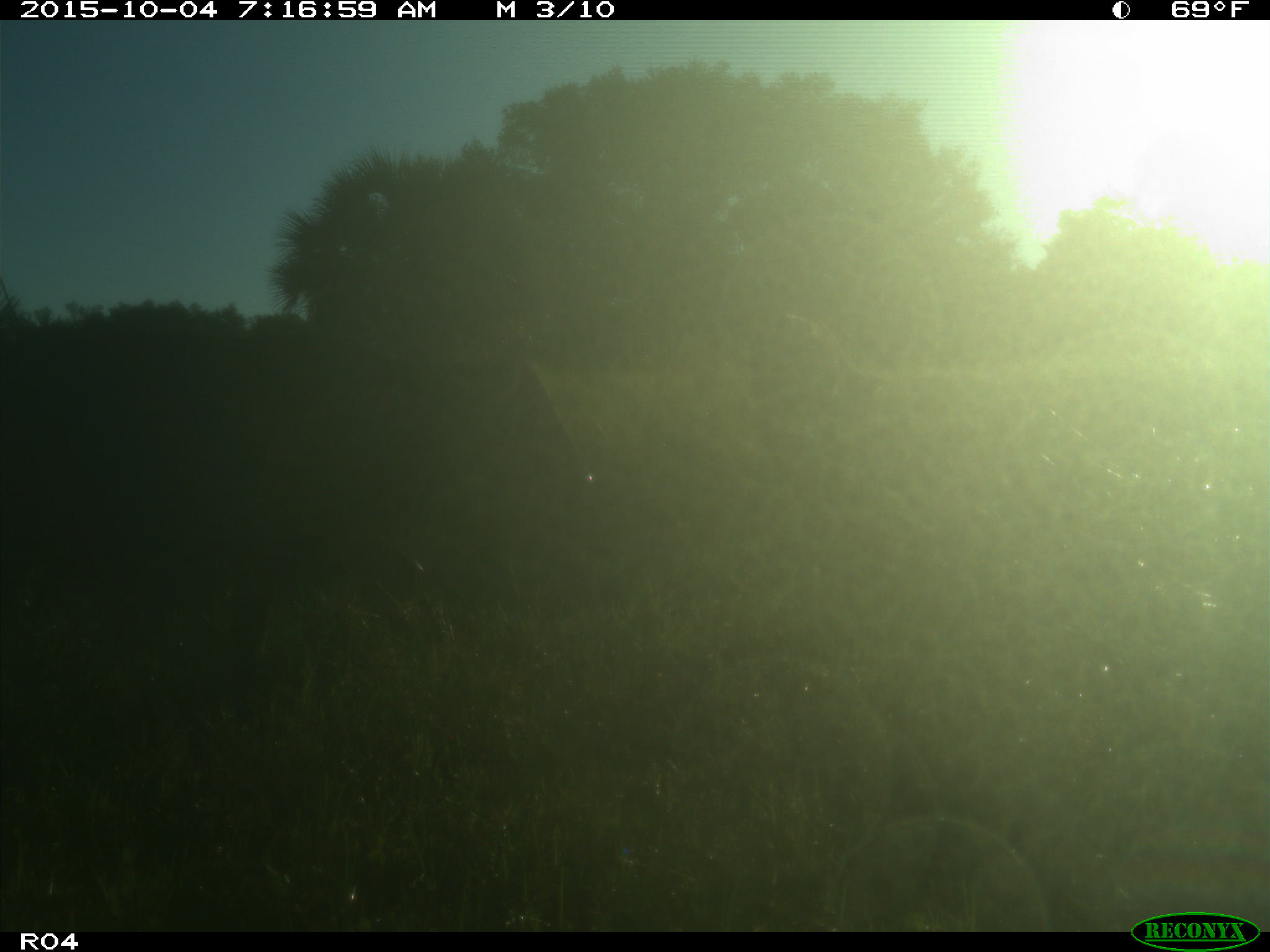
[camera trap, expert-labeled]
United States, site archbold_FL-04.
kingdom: Animalia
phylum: Chordata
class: Mammalia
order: Artiodactyla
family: Bovidae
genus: Bos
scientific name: Bos taurus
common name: domestic cow